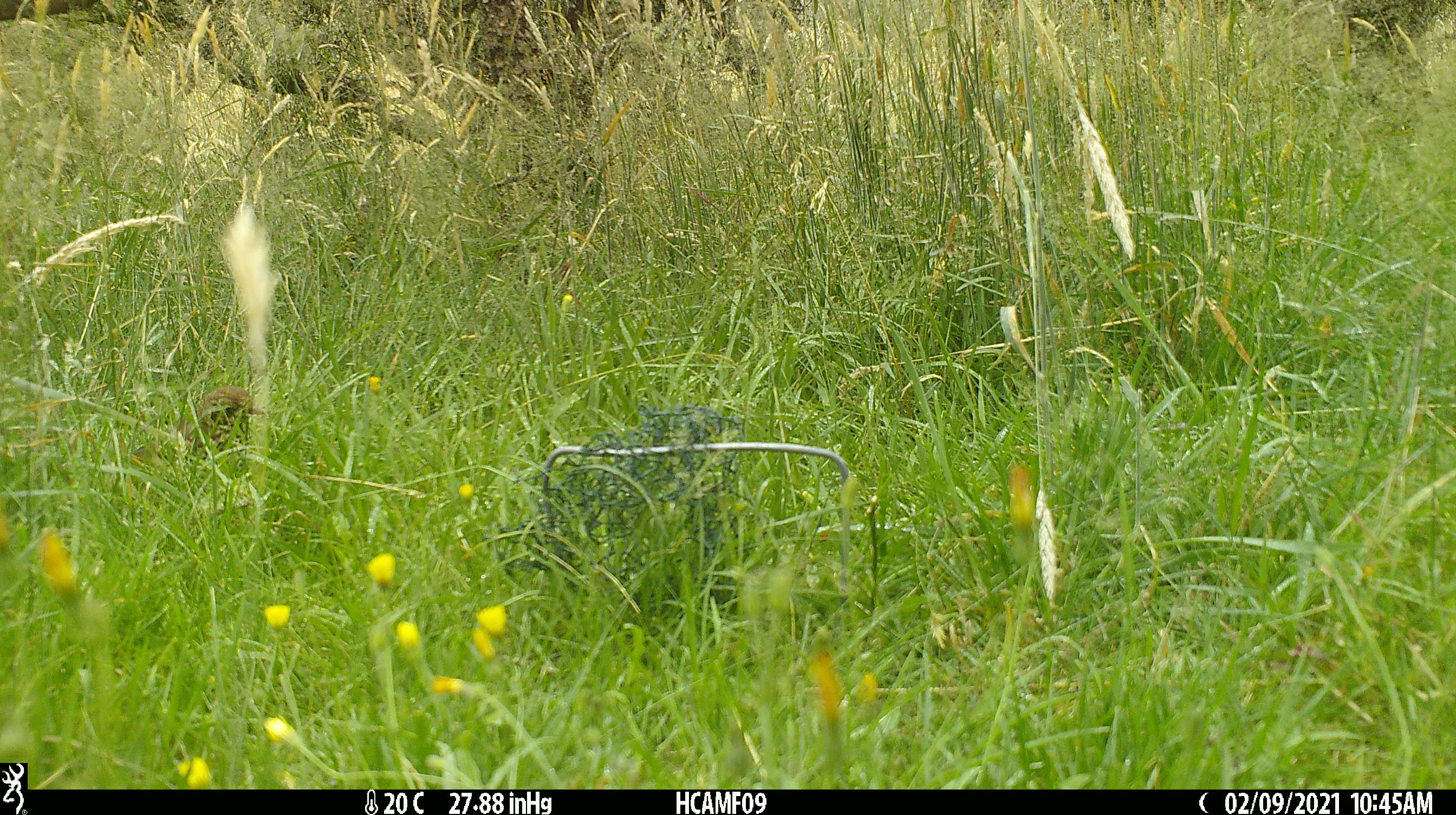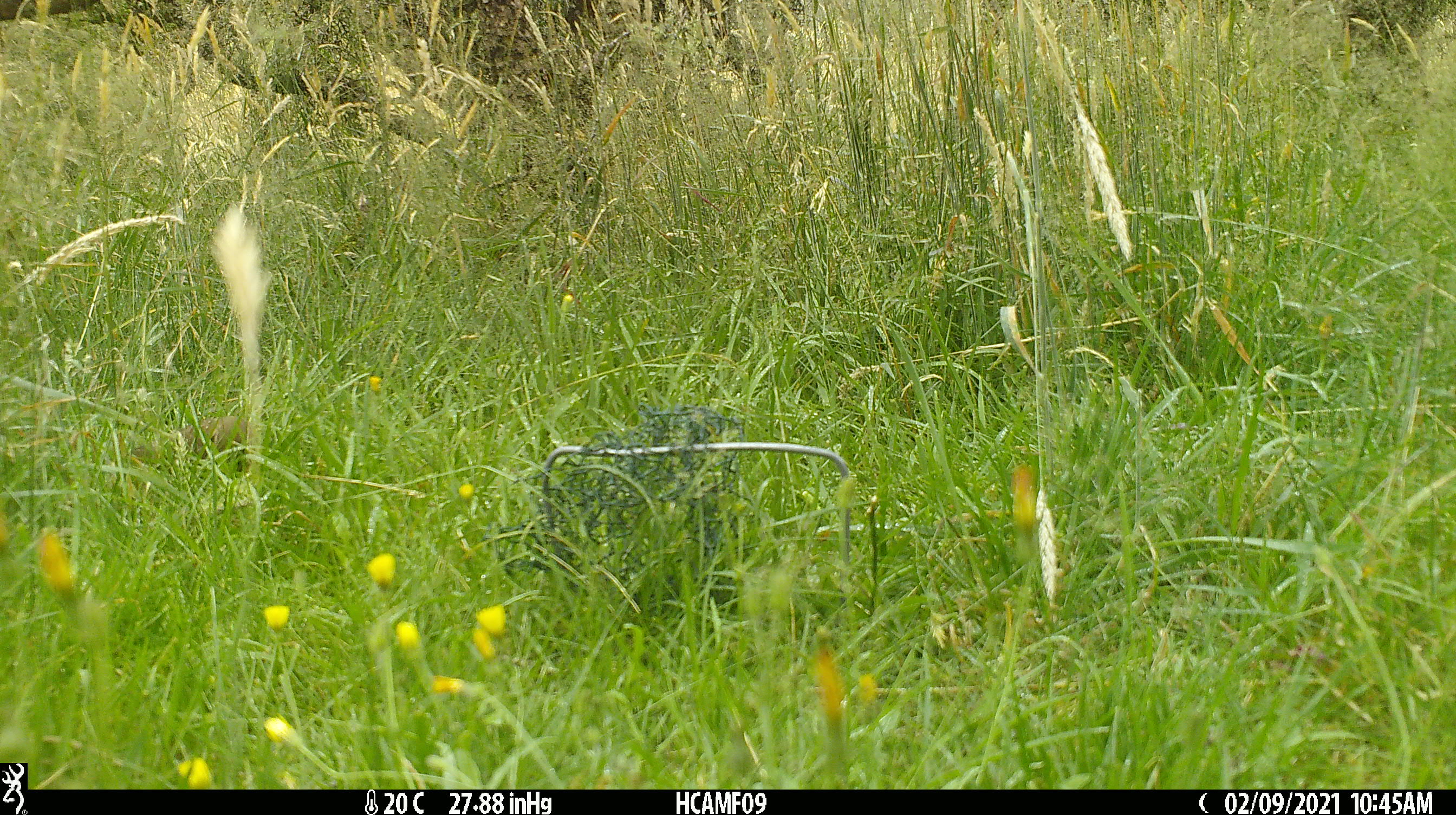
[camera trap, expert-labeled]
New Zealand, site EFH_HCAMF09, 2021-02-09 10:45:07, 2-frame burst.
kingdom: Animalia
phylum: Chordata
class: Aves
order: Passeriformes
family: Turdidae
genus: Turdus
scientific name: Turdus philomelos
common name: song thrush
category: thrush